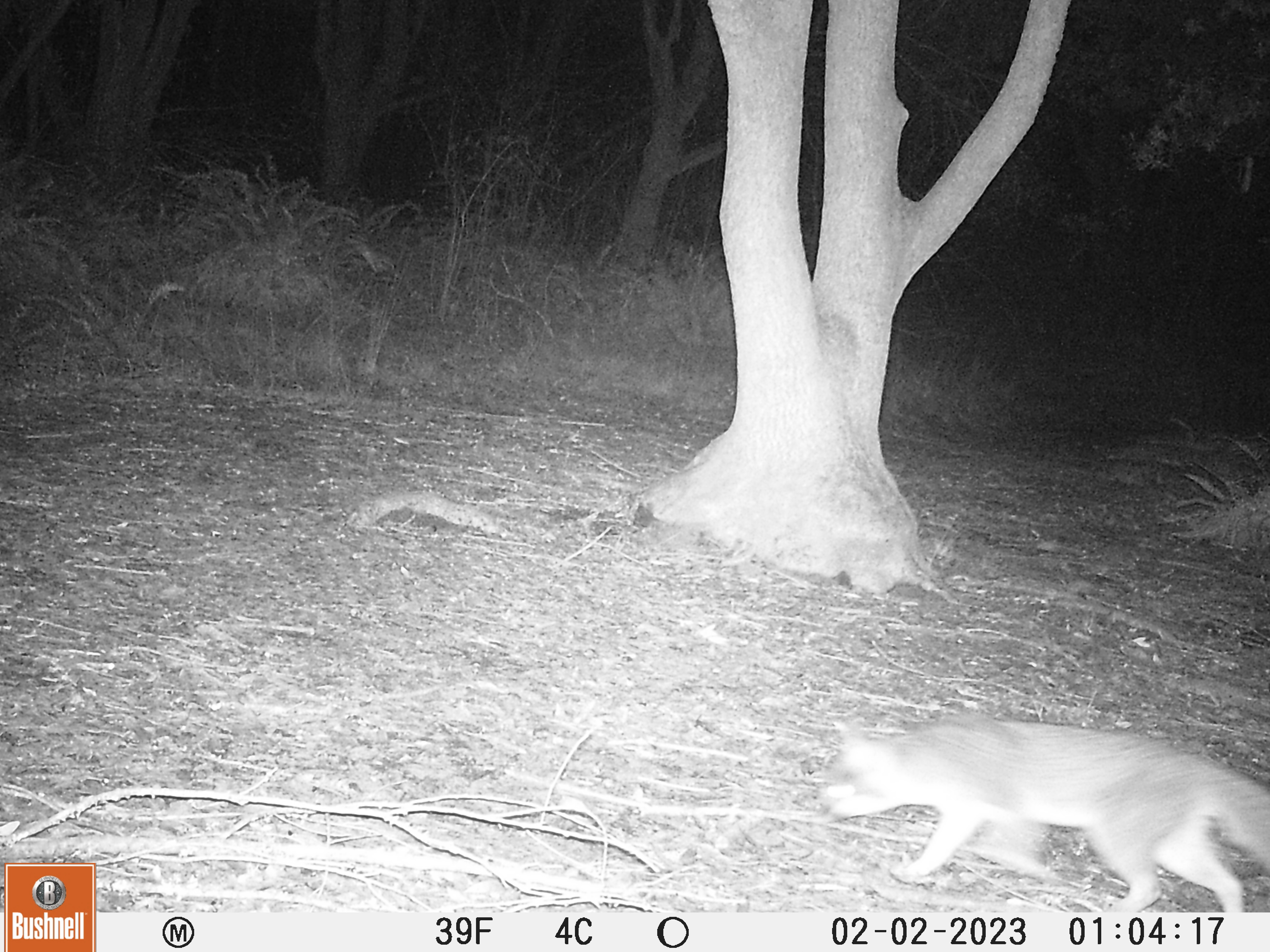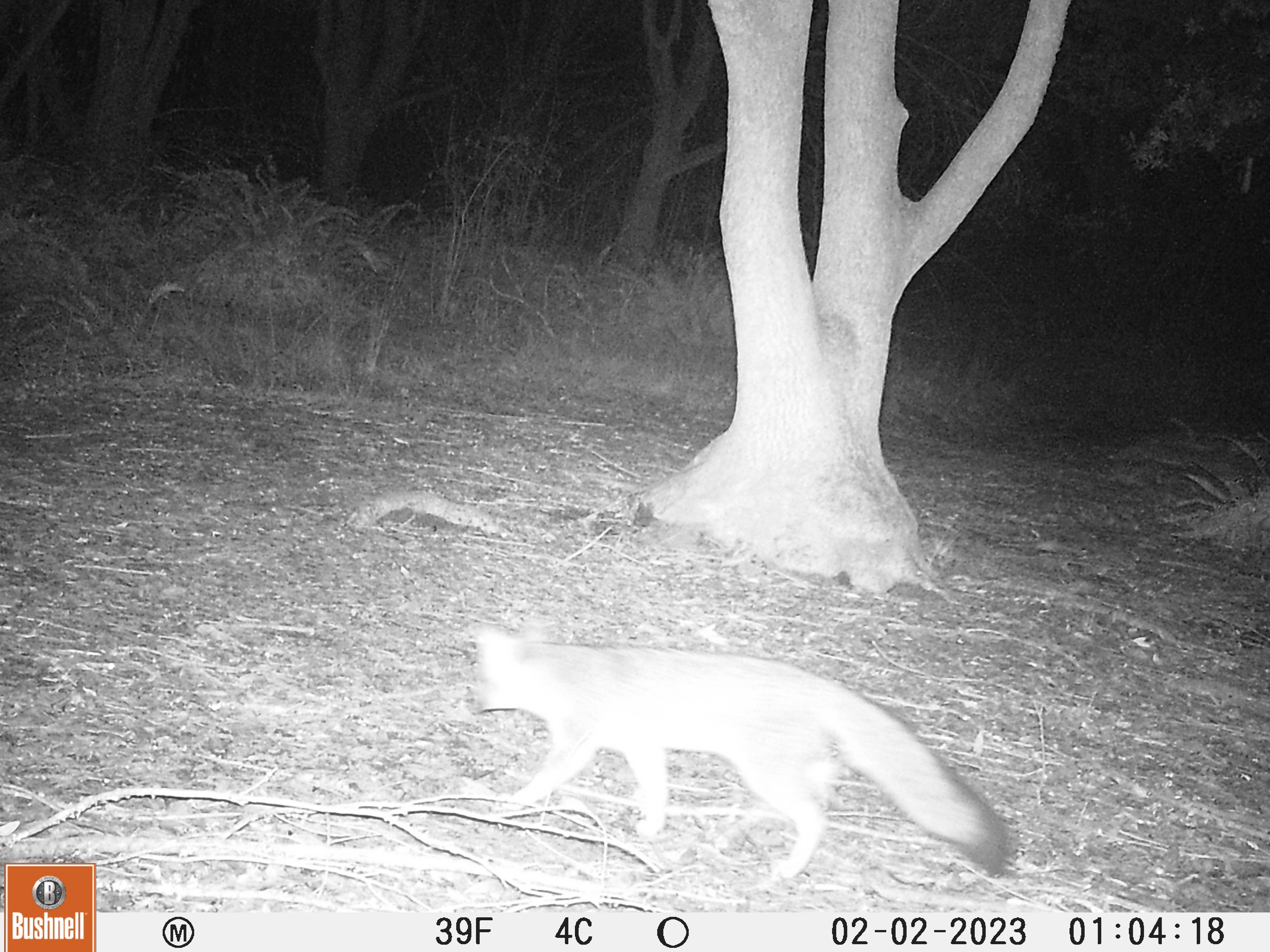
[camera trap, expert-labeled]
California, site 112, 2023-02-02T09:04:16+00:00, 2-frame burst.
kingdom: Animalia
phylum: Chordata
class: Mammalia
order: Carnivora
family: Canidae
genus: Urocyon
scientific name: Urocyon cinereoargenteus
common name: gray fox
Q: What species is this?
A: Gray fox (Urocyon cinereoargenteus).